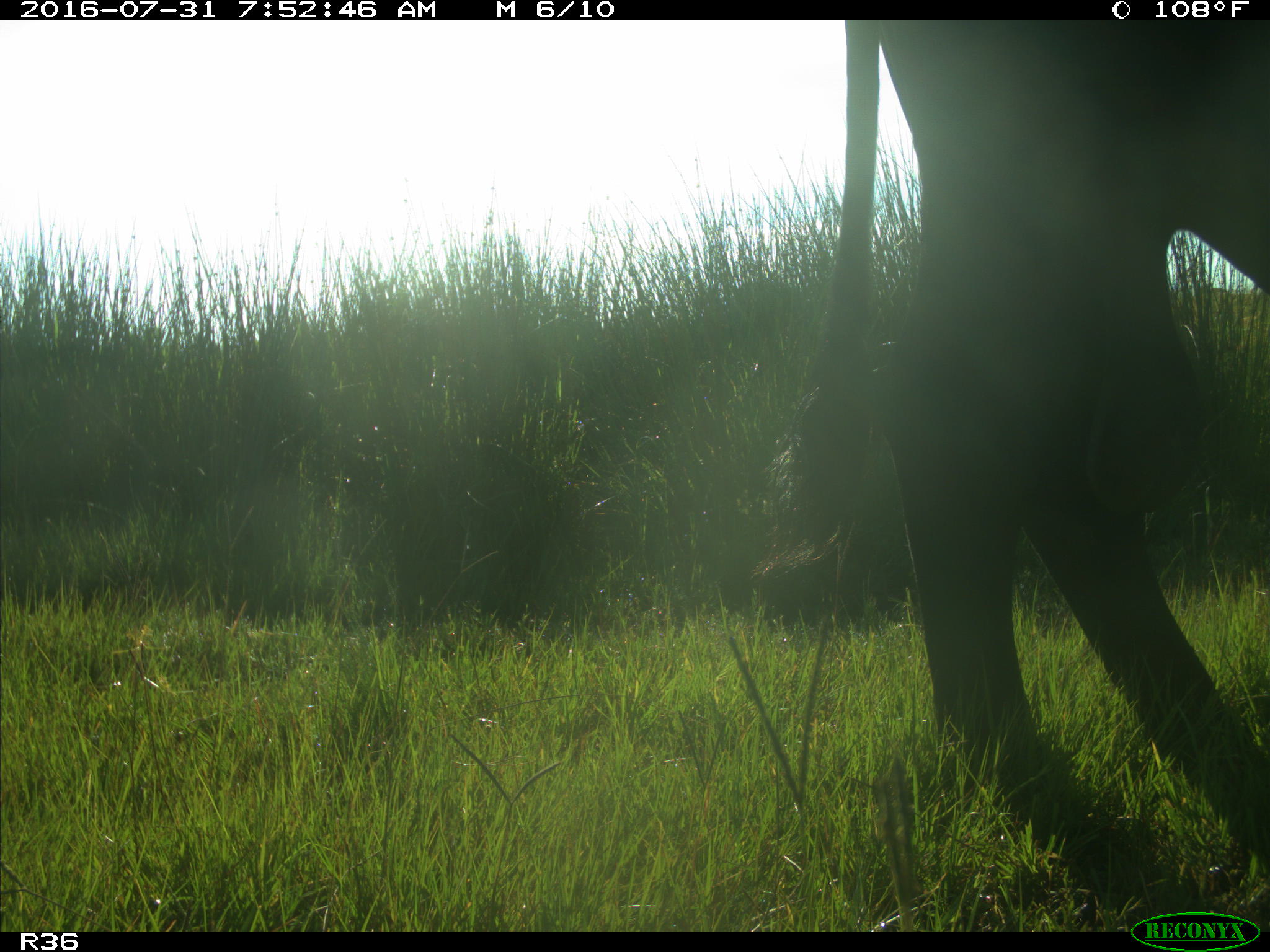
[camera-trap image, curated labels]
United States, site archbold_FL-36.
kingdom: Animalia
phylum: Chordata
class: Mammalia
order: Artiodactyla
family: Bovidae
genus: Bos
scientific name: Bos taurus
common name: domestic cow